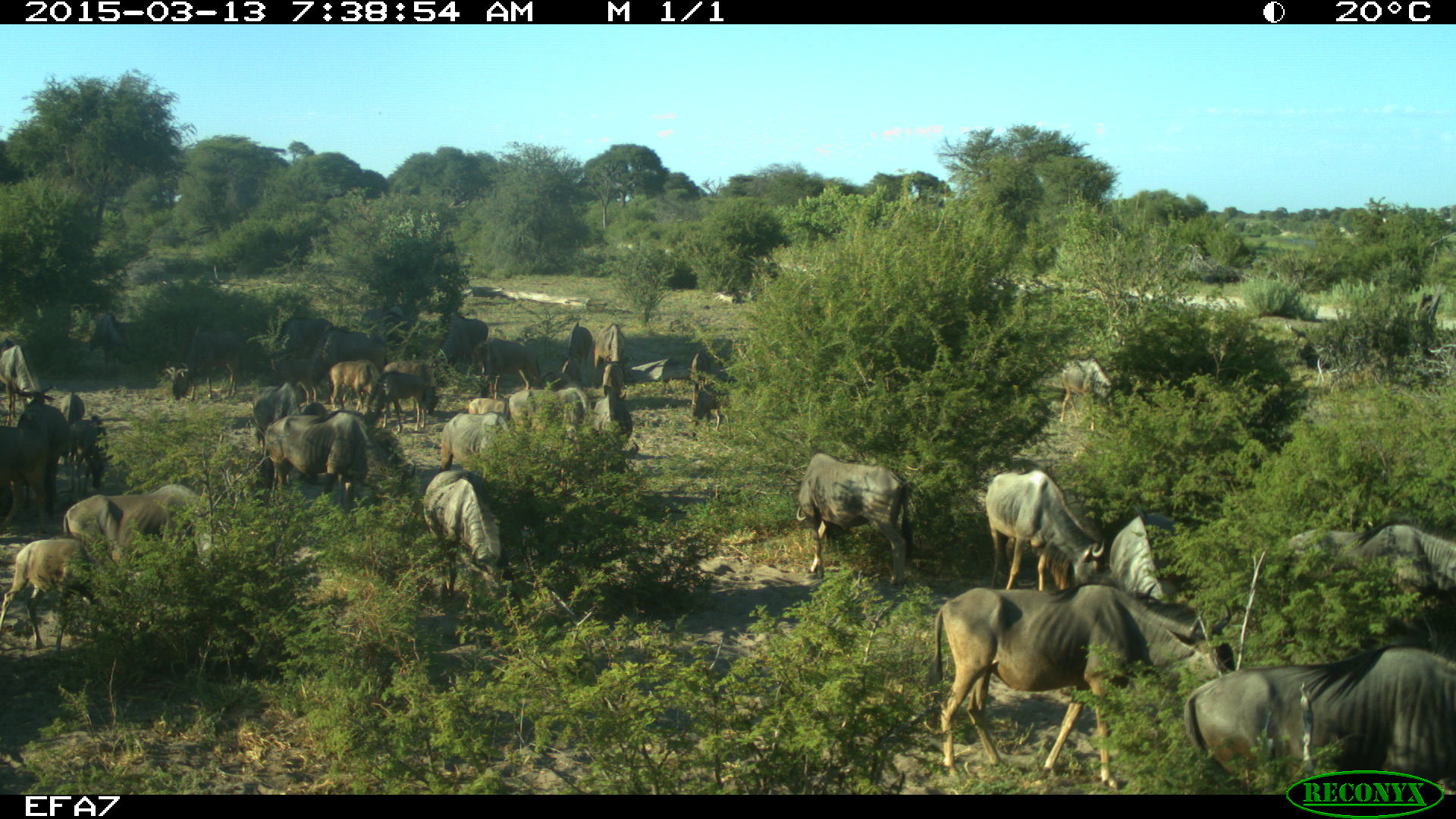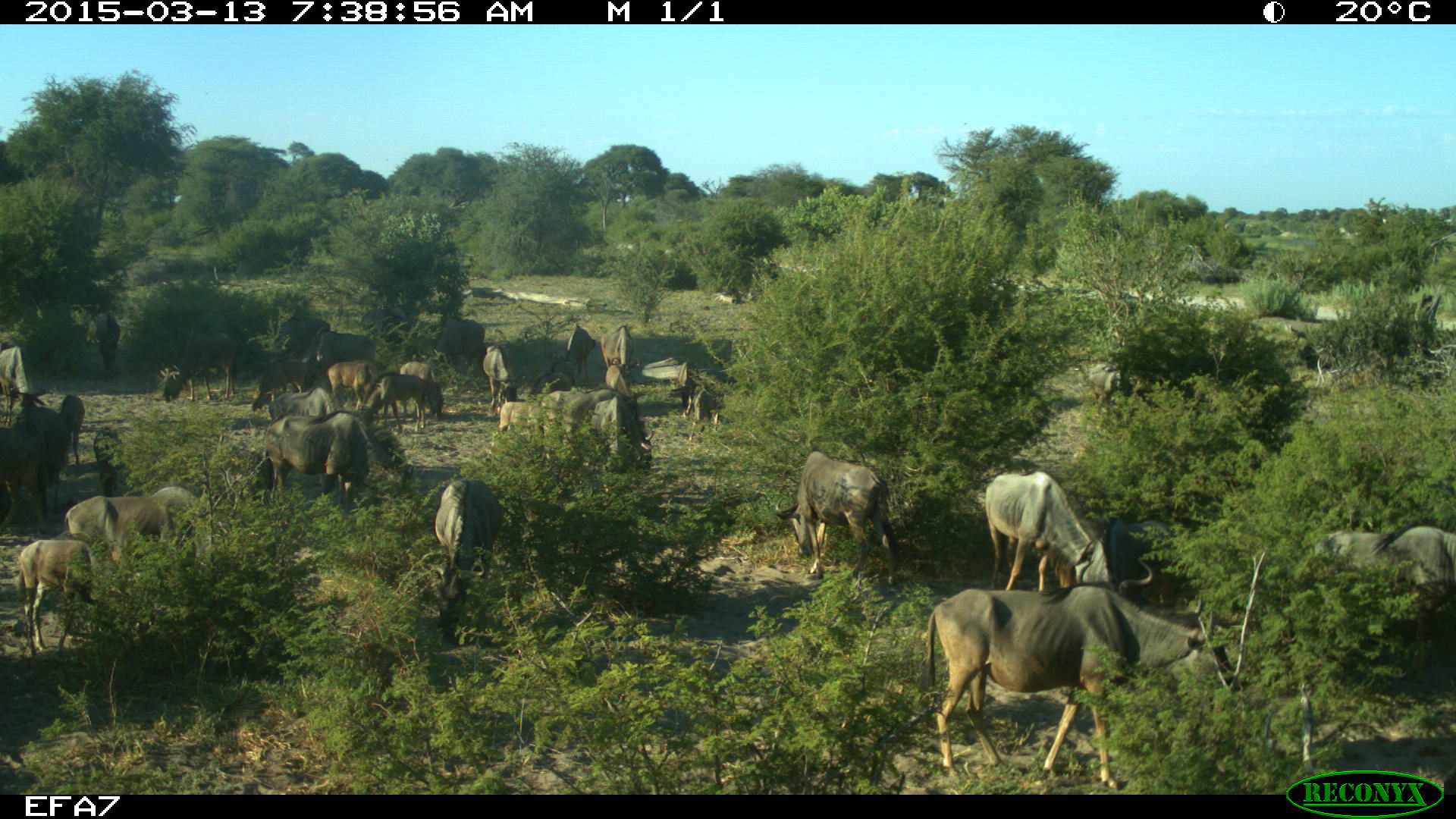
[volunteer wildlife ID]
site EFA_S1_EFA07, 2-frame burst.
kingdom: Animalia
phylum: Chordata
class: Mammalia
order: Artiodactyla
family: Bovidae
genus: Connochaetes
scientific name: Connochaetes taurinus taurinus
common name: blue wildebeest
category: wildebeestblue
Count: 11-50.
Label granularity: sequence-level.